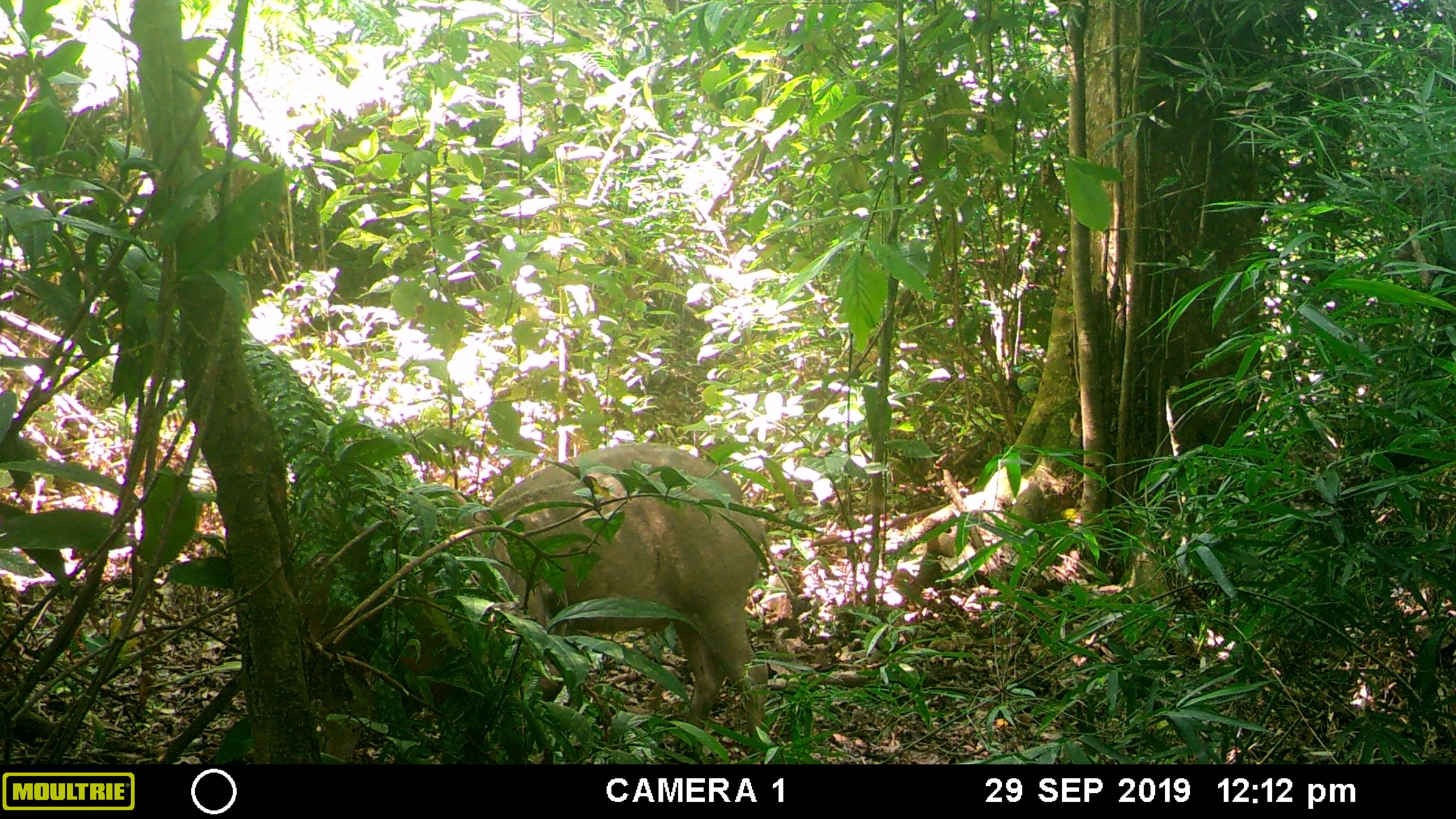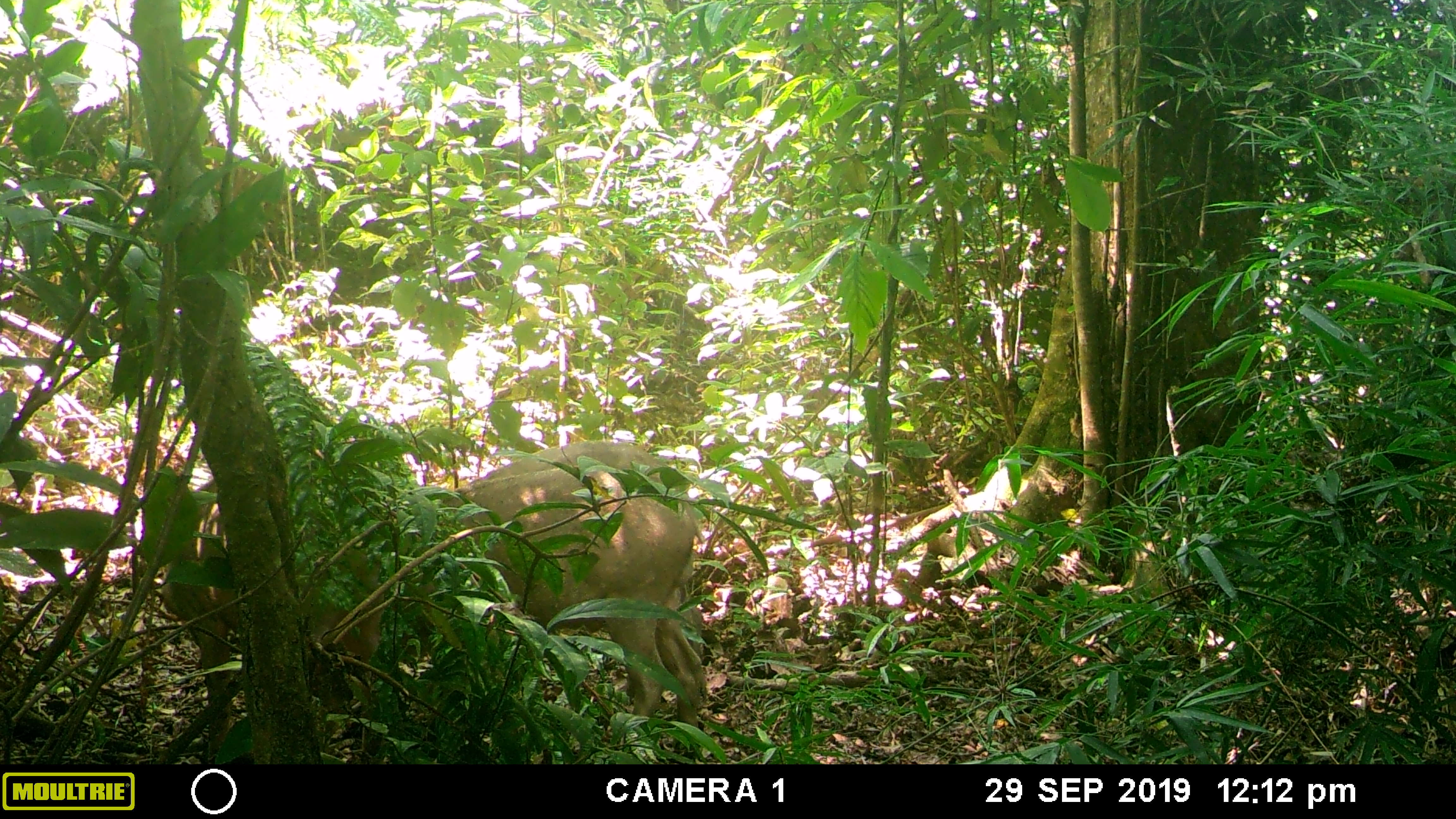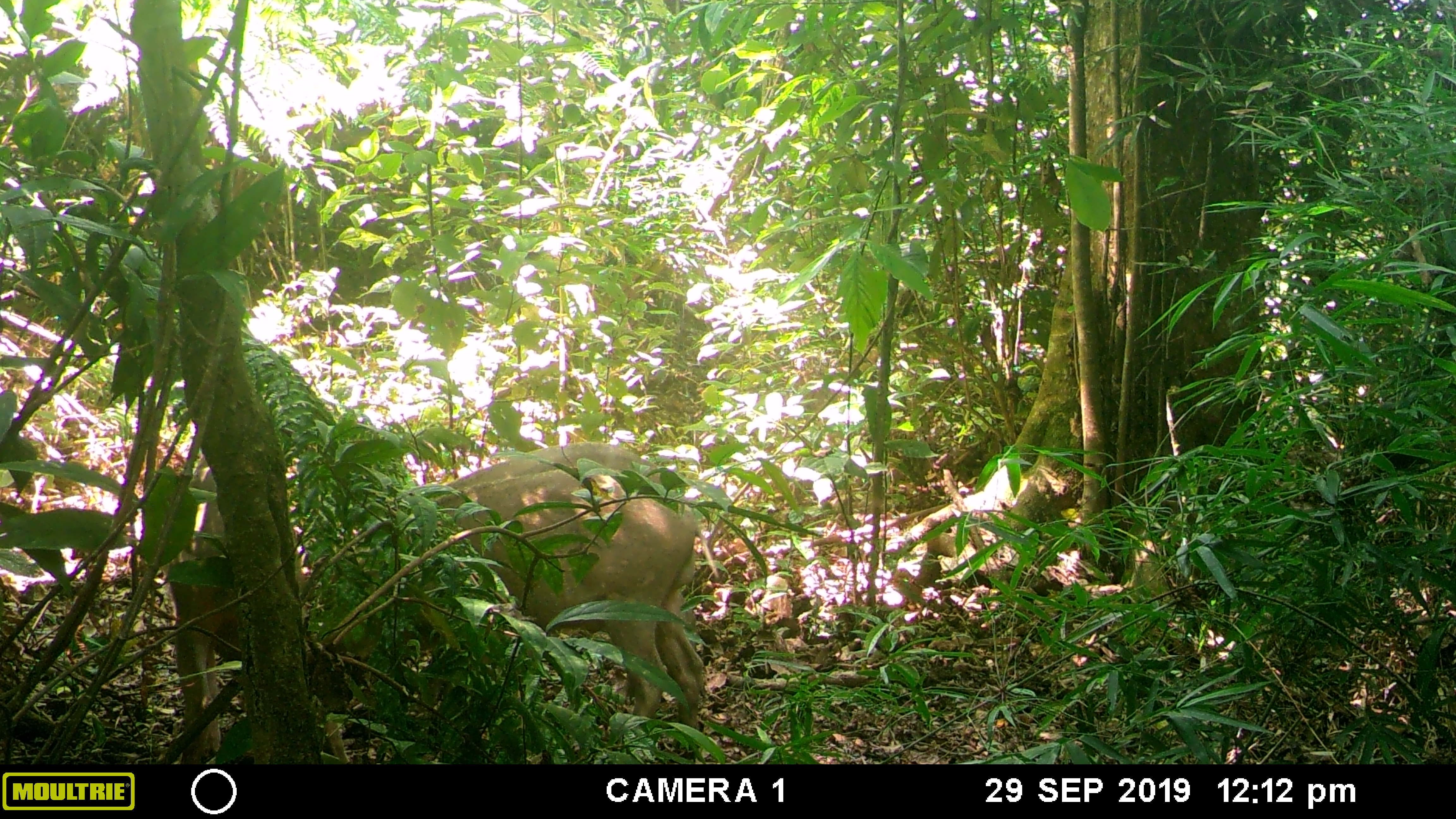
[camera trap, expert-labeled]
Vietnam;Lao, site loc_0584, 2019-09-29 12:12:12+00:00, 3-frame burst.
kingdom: Animalia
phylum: Chordata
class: Mammalia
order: Artiodactyla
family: Suidae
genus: Sus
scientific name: Sus scrofa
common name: eurasian wild pig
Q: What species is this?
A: Eurasian wild pig (Sus scrofa).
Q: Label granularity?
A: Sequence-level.